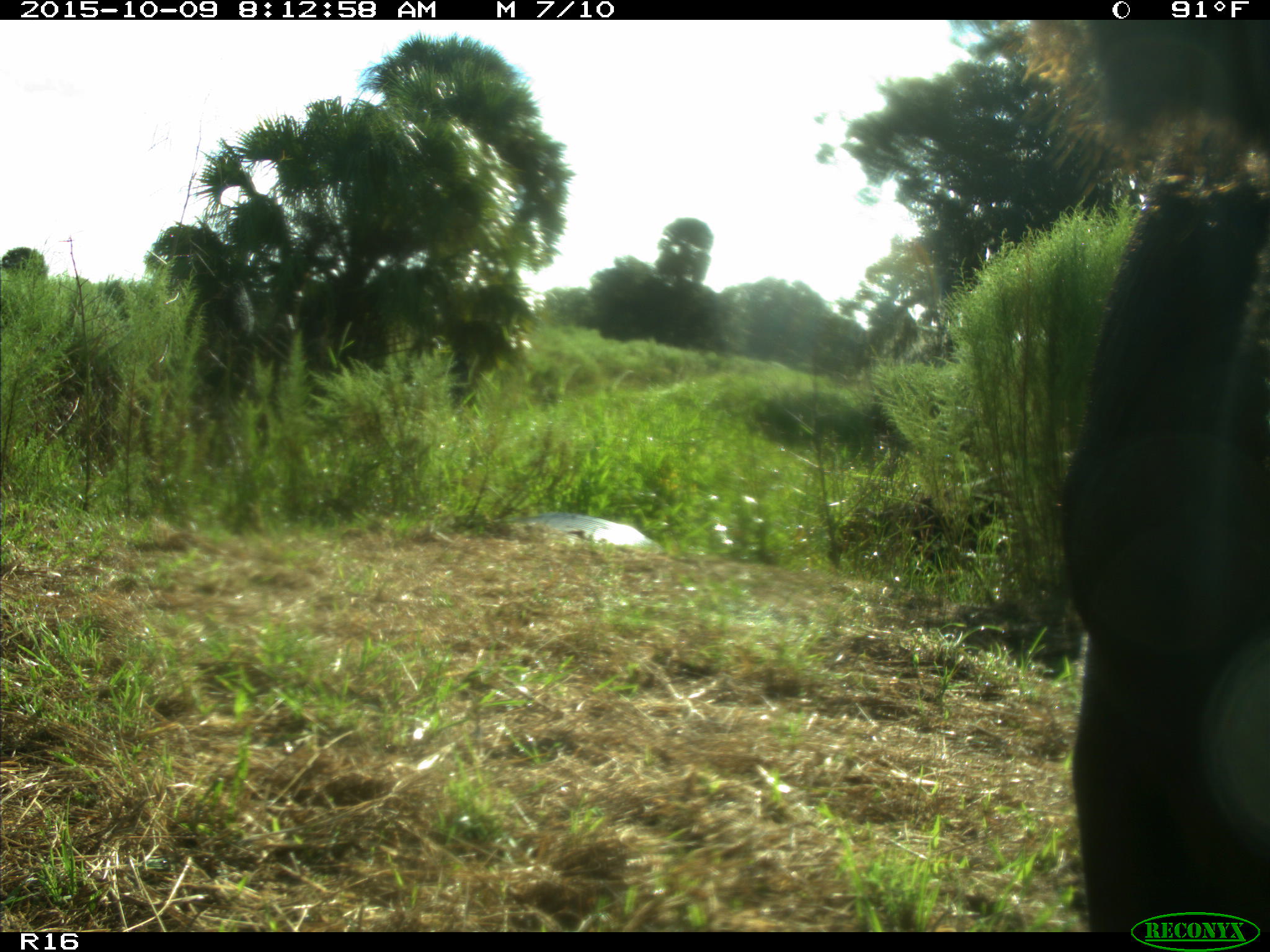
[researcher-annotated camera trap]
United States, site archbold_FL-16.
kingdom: Animalia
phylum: Chordata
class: Mammalia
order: Artiodactyla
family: Bovidae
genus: Bos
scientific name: Bos taurus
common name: domestic cow